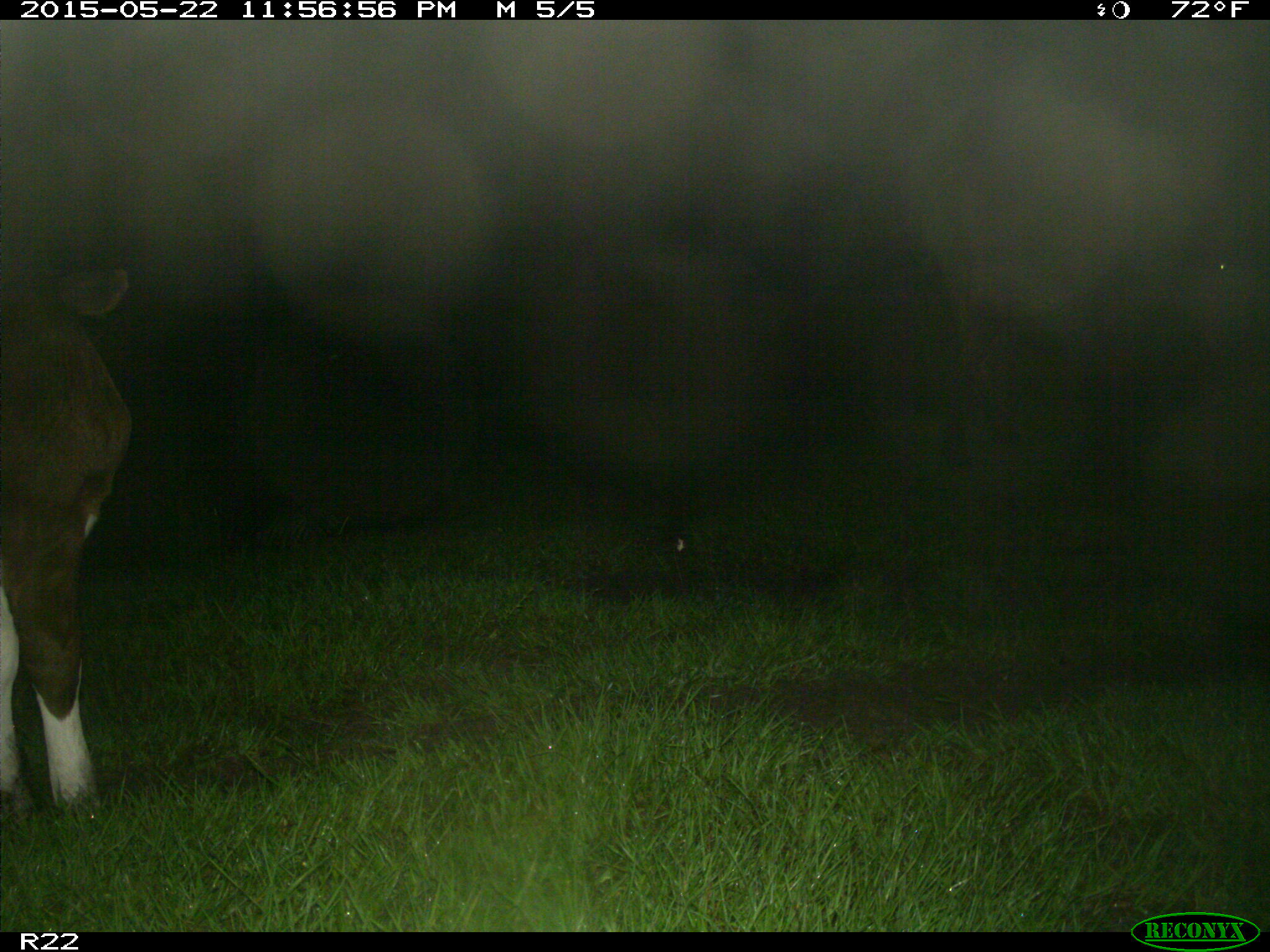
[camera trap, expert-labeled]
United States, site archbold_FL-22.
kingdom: Animalia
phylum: Chordata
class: Mammalia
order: Artiodactyla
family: Bovidae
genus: Bos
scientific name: Bos taurus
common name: domestic cow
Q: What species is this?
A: Bos taurus (domestic cow).